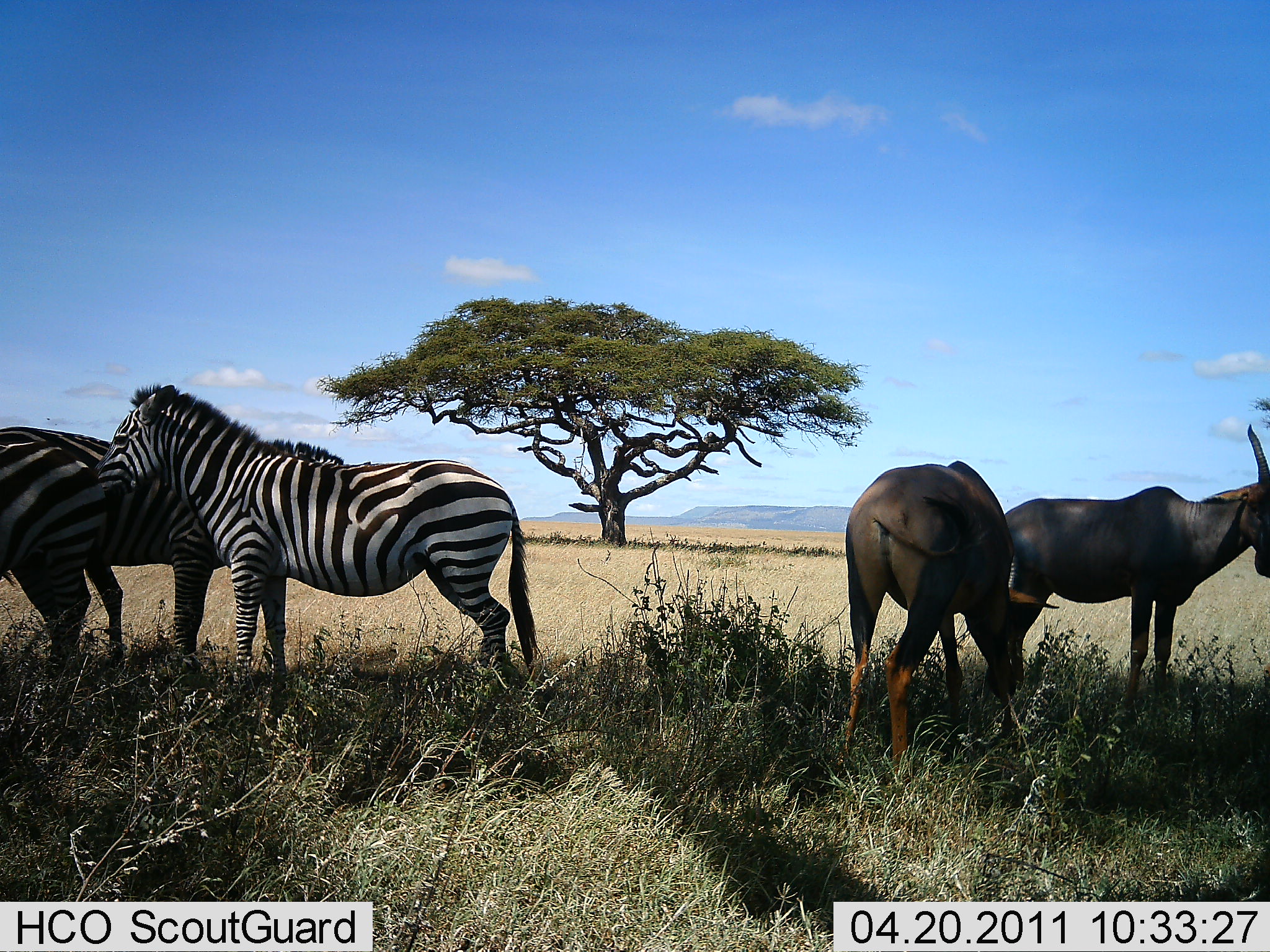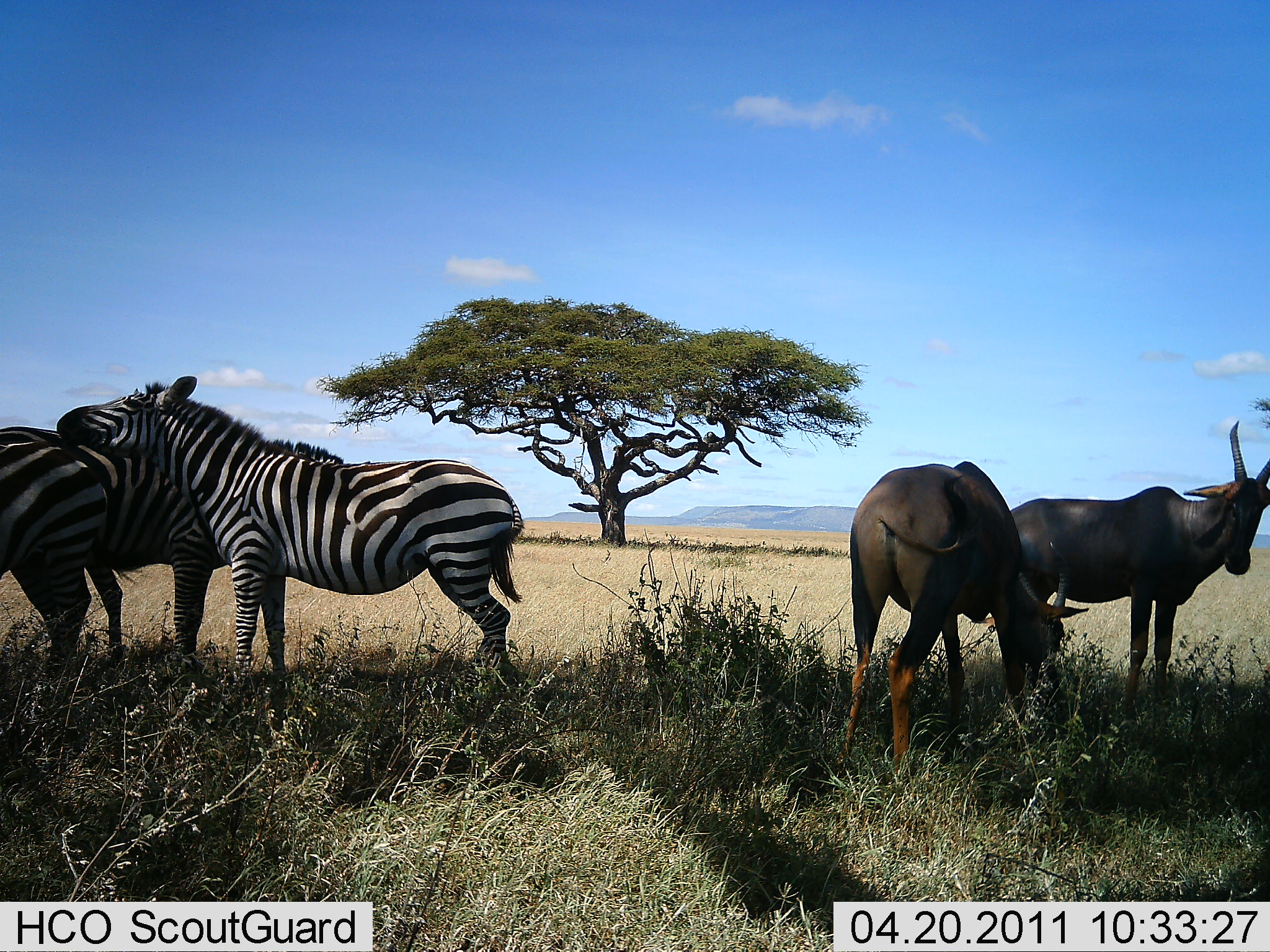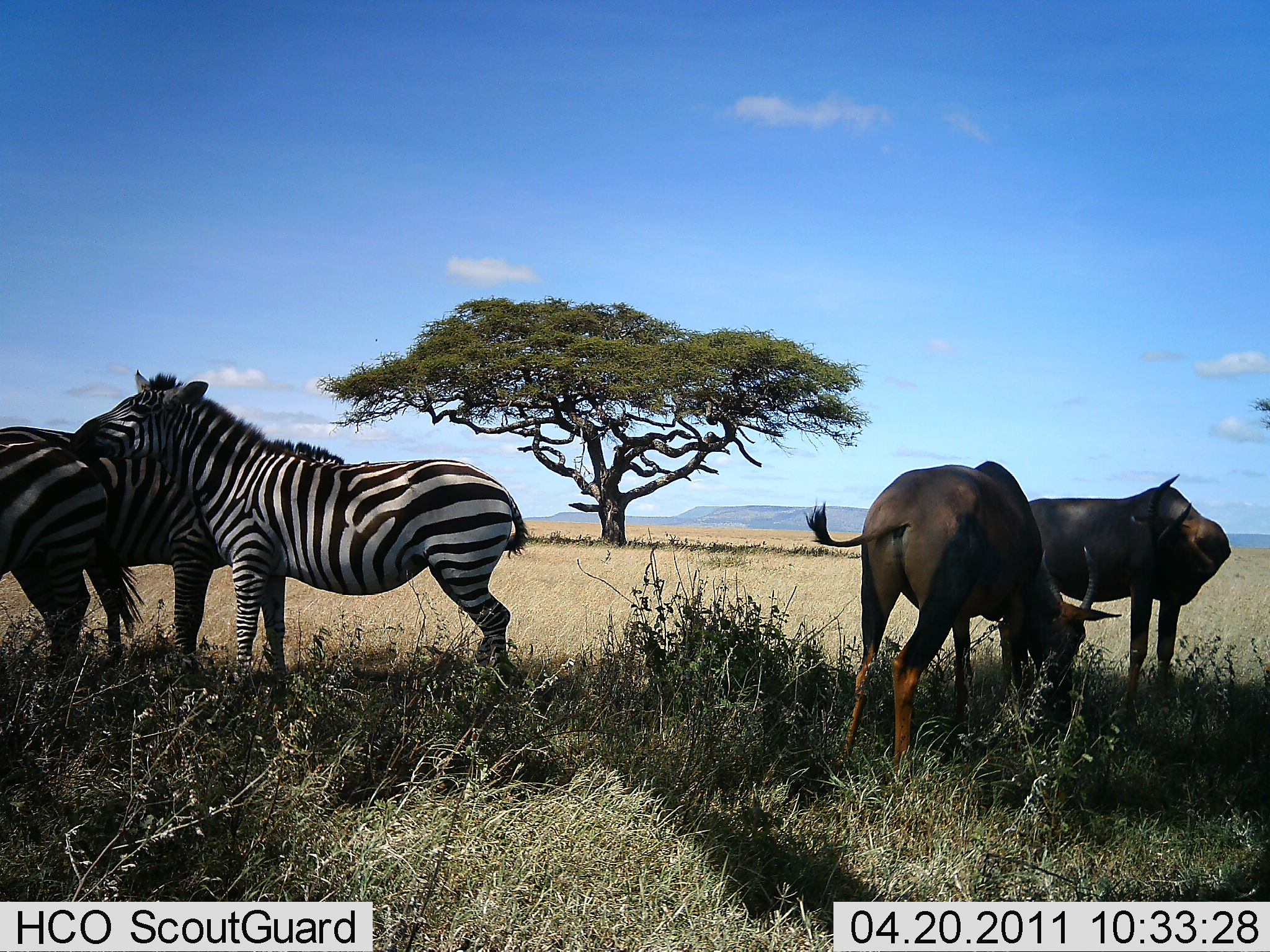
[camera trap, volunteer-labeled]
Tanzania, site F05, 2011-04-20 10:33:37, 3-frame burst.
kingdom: Animalia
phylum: Chordata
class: Mammalia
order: Artiodactyla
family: Bovidae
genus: Damaliscus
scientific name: Damaliscus lunatus jimela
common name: topi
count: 2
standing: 60%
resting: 0%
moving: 0%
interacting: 0%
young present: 0%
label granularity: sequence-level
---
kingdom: Animalia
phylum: Chordata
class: Mammalia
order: Perissodactyla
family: Equidae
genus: Equus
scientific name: Equus quagga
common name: plains zebra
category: zebra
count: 3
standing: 80%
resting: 7%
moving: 0%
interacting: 27%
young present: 0%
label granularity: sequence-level